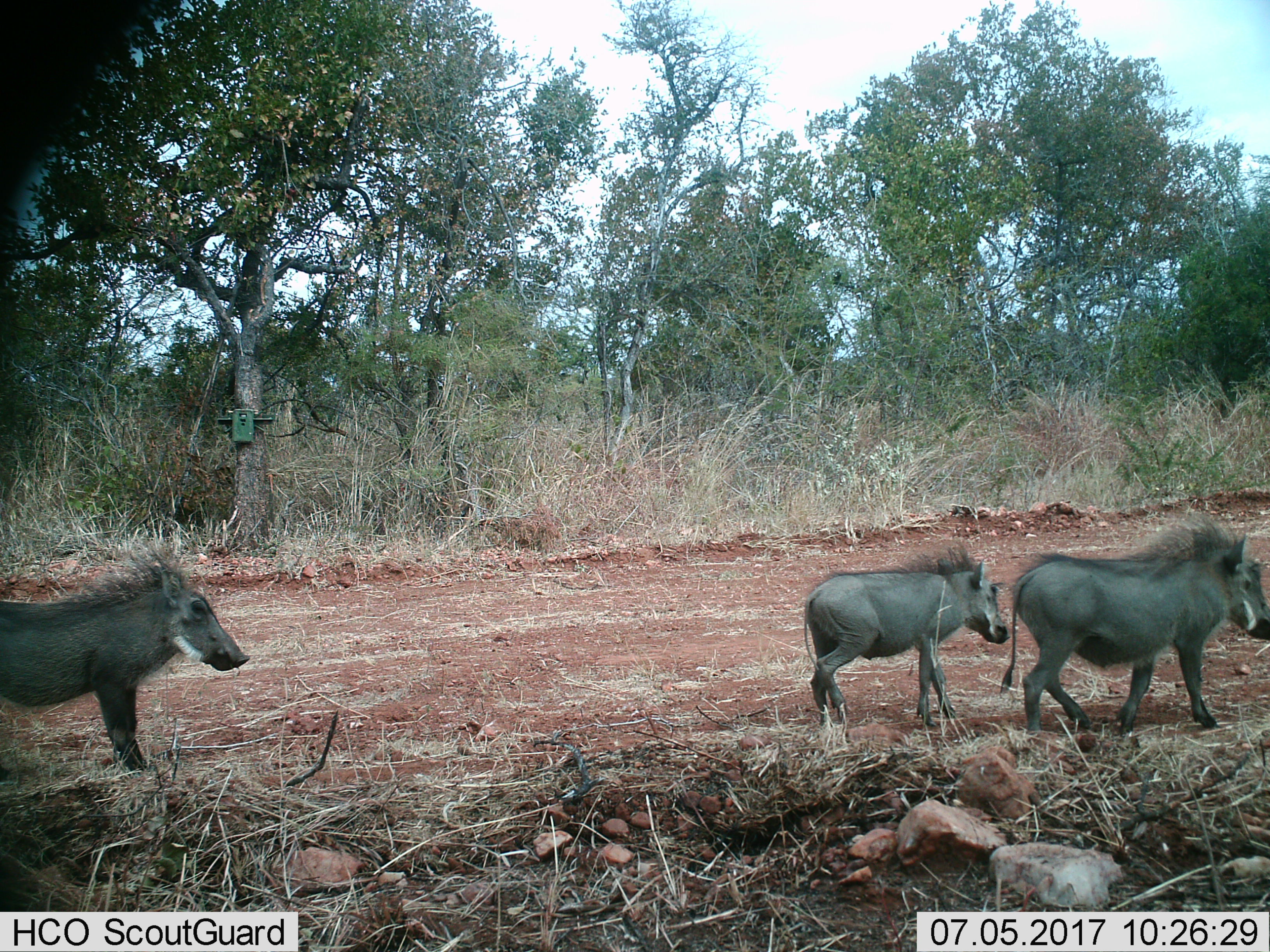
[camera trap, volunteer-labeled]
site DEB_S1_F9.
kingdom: Animalia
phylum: Chordata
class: Mammalia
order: Artiodactyla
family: Suidae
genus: Phacochoerus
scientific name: Phacochoerus africanus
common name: warthog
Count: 3.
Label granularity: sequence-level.